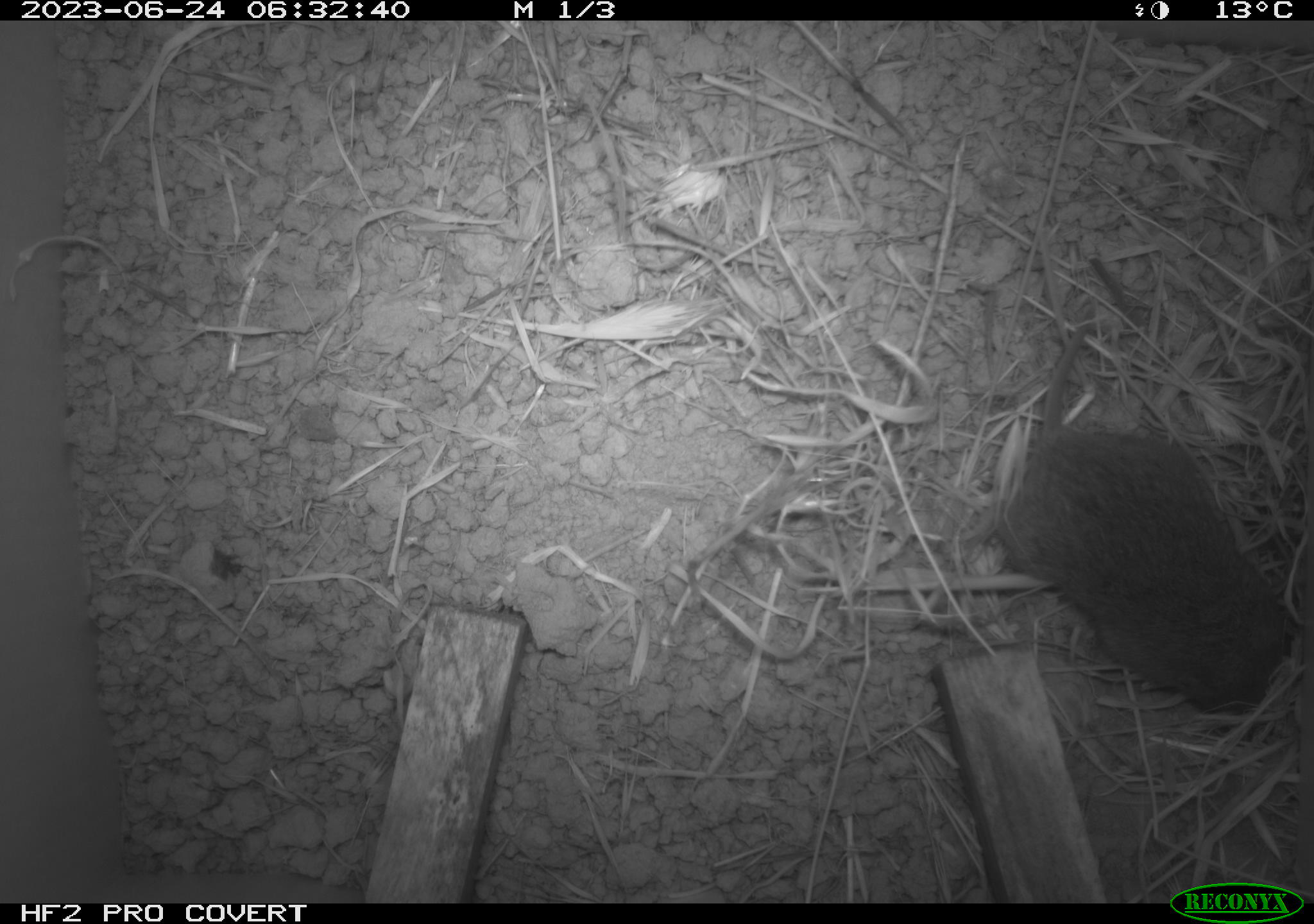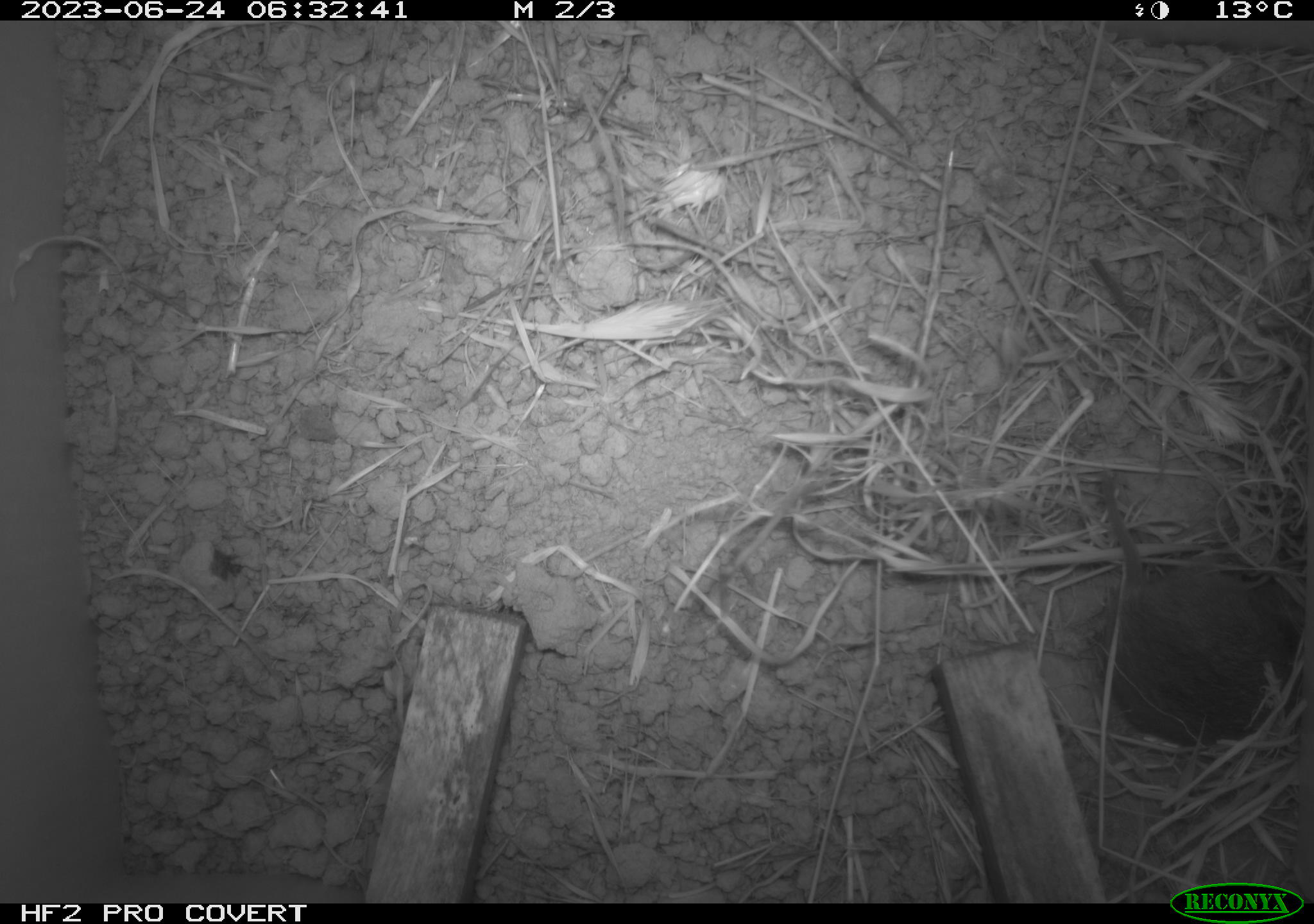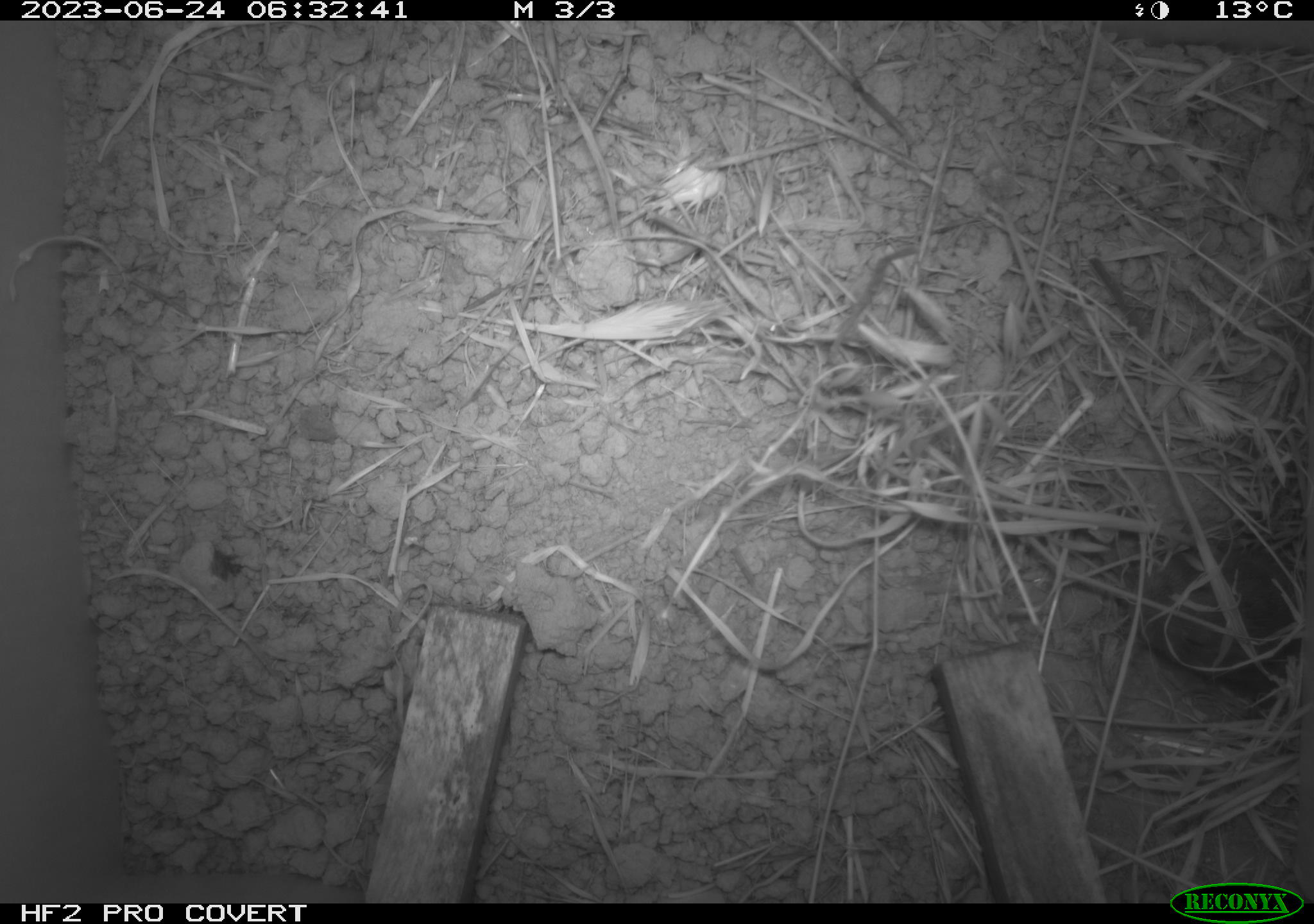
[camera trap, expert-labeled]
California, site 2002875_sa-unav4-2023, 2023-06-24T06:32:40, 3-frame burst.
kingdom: Animalia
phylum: Chordata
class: Mammalia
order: Rodentia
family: Cricetidae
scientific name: Arvicolinae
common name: voles, lemmings, and muskrats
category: arvicolinae subfamily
Arvicolinae subfamily (voles, lemmings, and muskrats) (Arvicolinae).